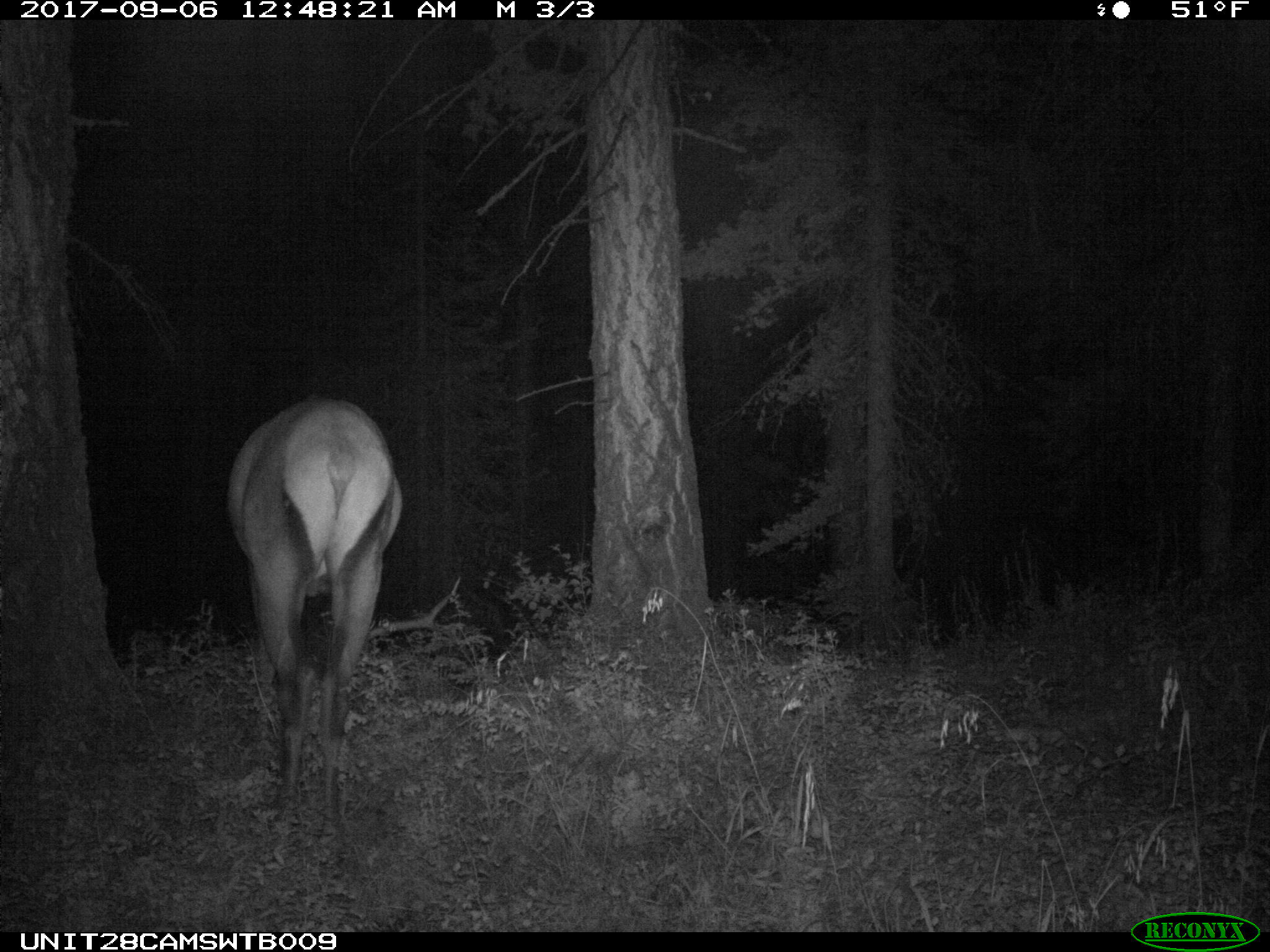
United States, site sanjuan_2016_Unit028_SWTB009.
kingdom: Animalia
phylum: Chordata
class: Mammalia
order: Artiodactyla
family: Cervidae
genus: Cervus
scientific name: Cervus elaphus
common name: red deer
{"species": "Cervus elaphus (red deer)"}